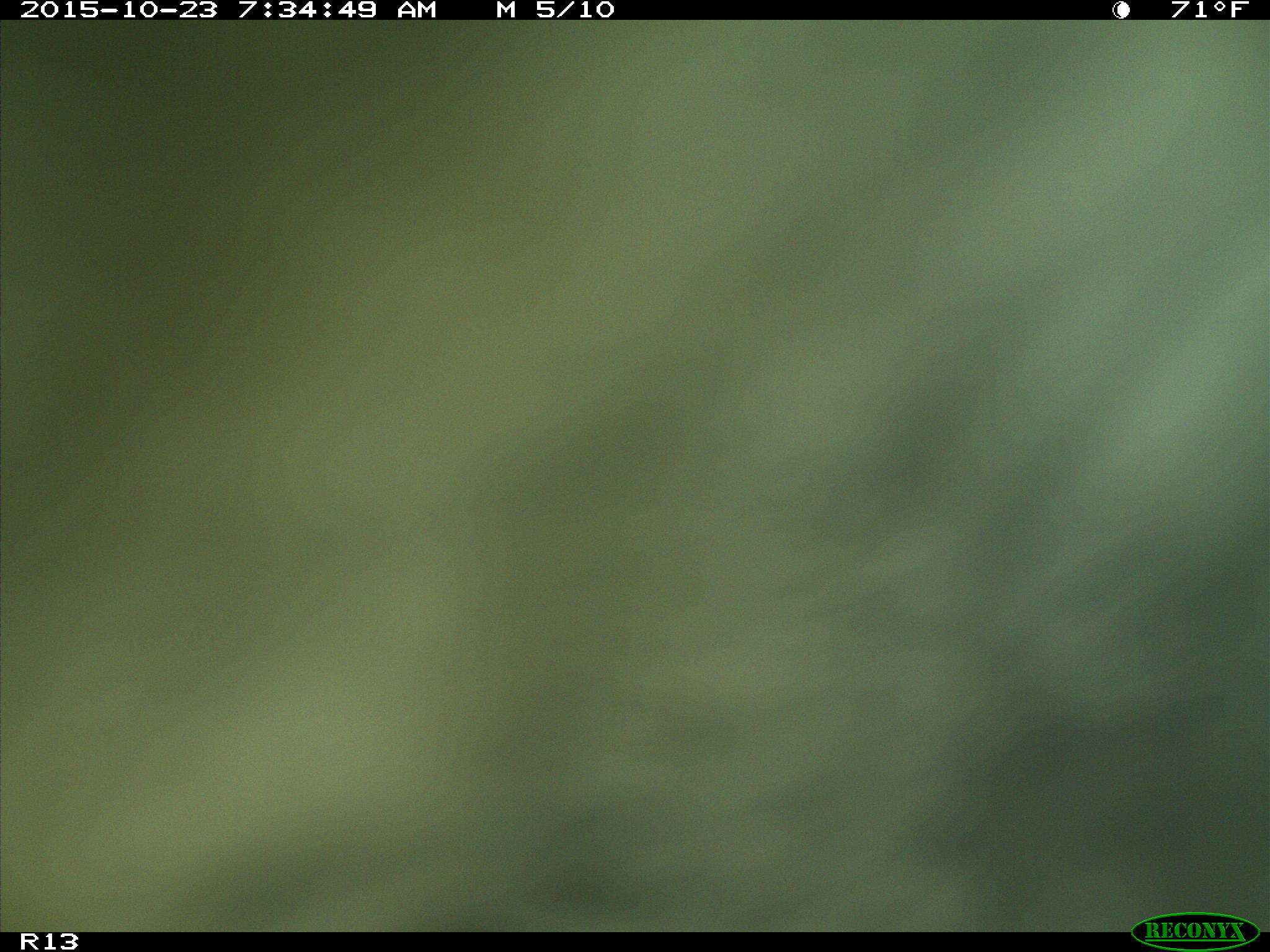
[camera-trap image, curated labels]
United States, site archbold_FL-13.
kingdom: Animalia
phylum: Chordata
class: Mammalia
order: Artiodactyla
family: Bovidae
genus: Bos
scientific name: Bos taurus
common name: domestic cow